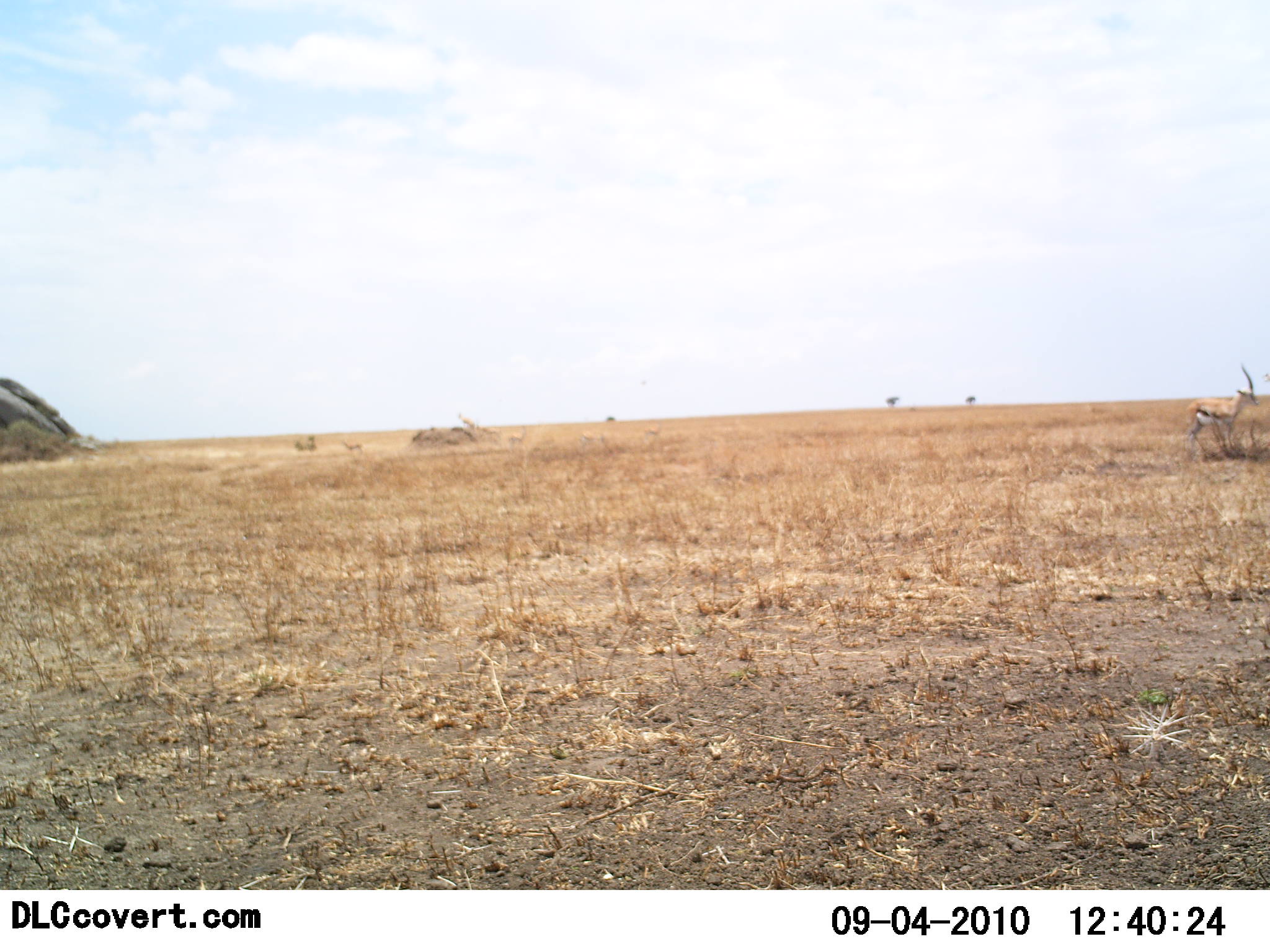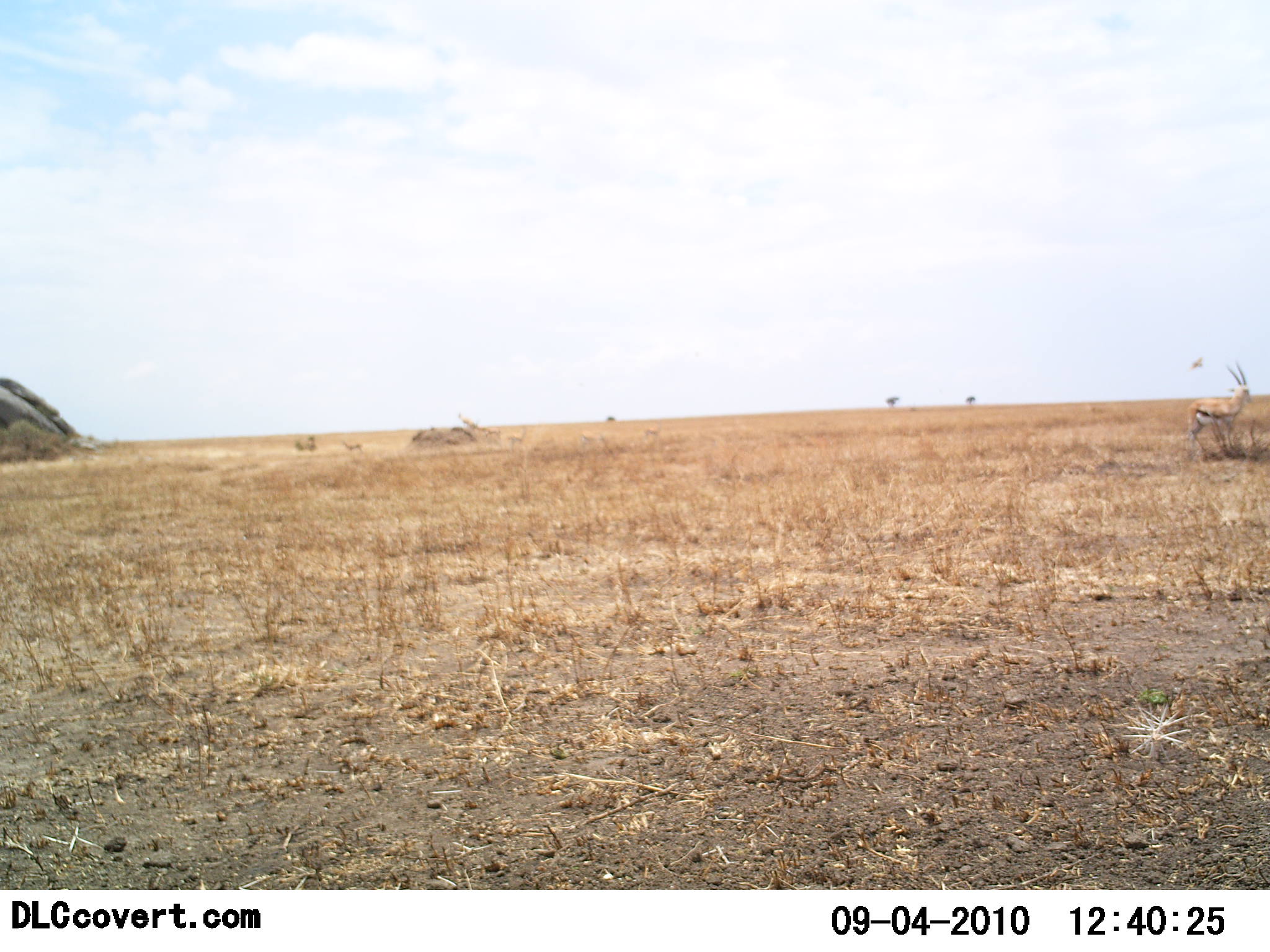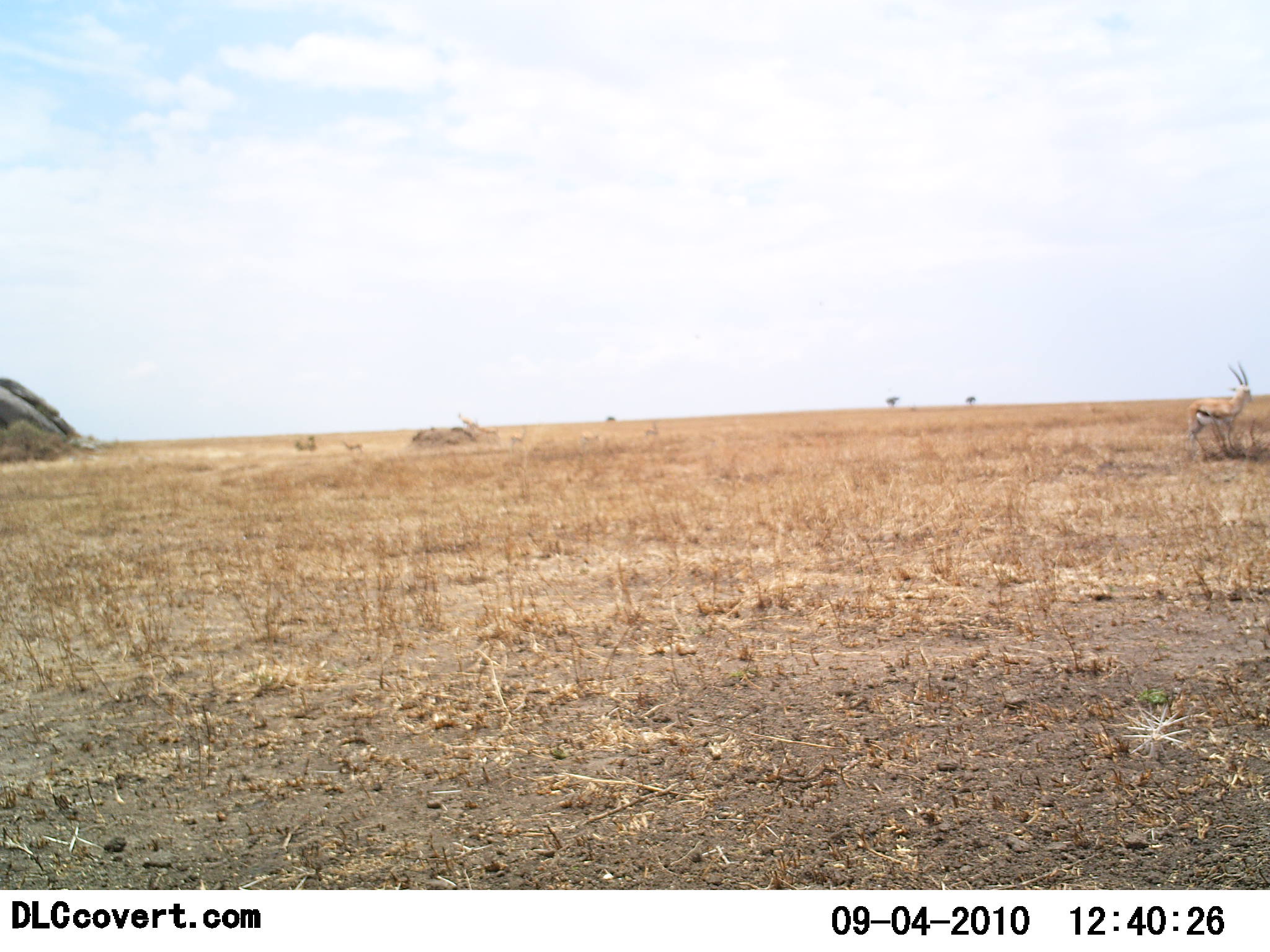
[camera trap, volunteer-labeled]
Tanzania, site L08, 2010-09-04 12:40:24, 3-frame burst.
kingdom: Animalia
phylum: Chordata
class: Mammalia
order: Artiodactyla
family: Bovidae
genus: Eudorcas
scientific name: Eudorcas thomsonii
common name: thomson's gazelle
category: gazellethomsons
Gazellethomsons (thomson's gazelle) (Eudorcas thomsonii), count 1. Behavior (volunteer vote fractions): standing 95%, resting 0%, moving 0%, interacting 0%. Young present (vote fraction): 0%. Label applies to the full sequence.